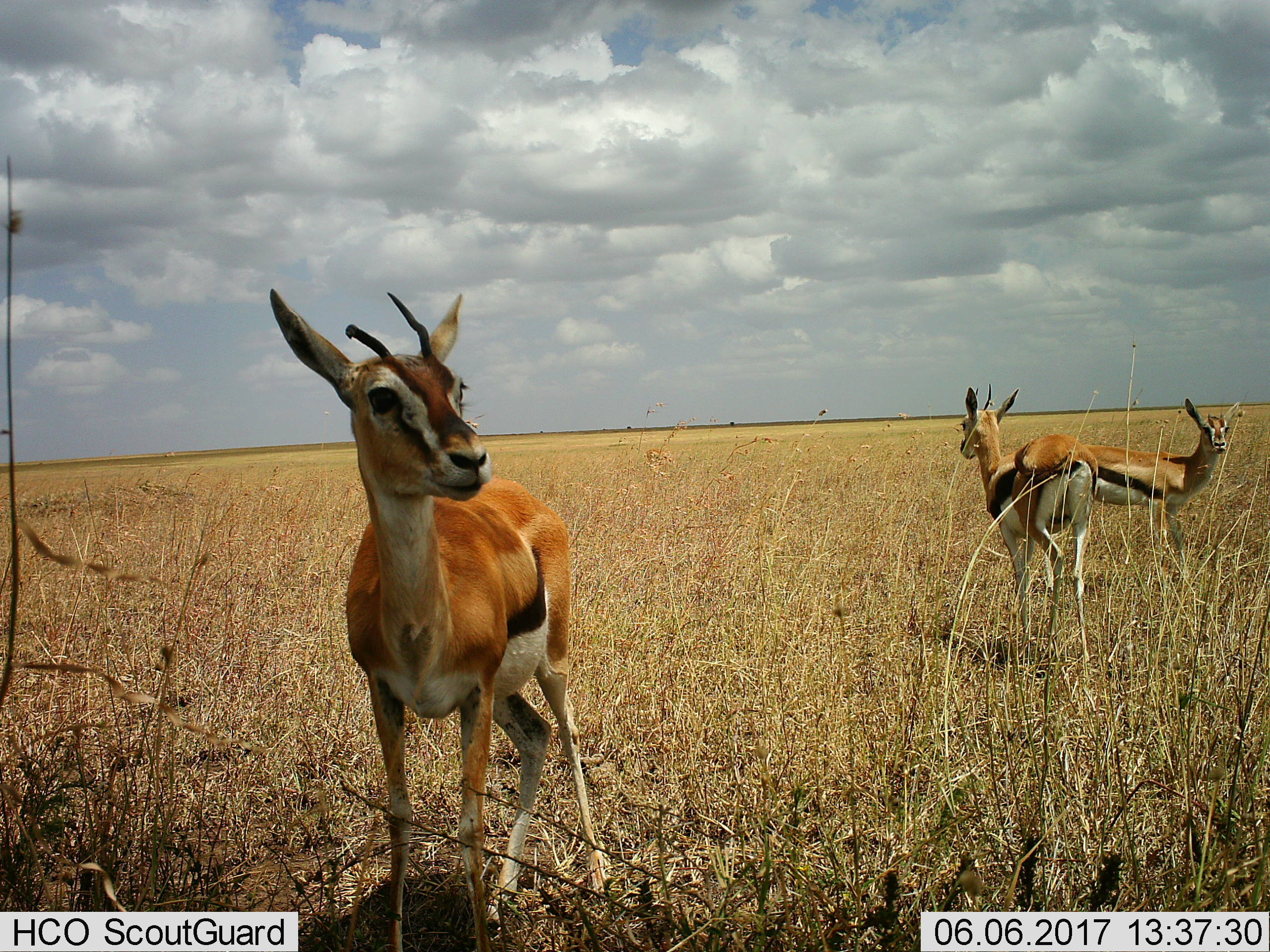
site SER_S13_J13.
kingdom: Animalia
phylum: Chordata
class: Mammalia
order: Artiodactyla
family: Bovidae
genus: Eudorcas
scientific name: Eudorcas thomsonii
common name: thomson's gazelle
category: gazellethomsons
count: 3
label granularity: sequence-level